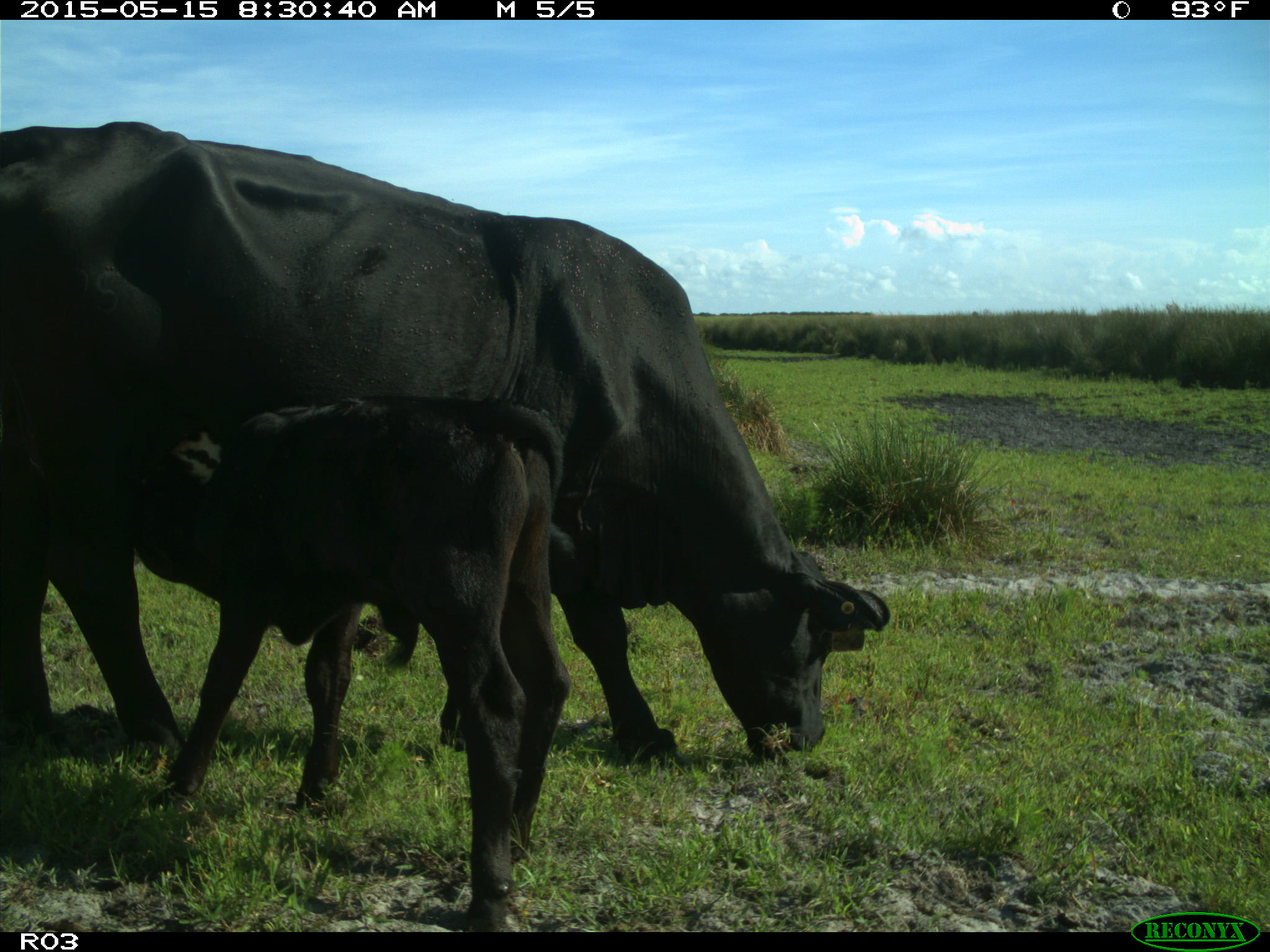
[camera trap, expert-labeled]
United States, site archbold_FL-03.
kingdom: Animalia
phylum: Chordata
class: Mammalia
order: Artiodactyla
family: Bovidae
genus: Bos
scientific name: Bos taurus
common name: domestic cow